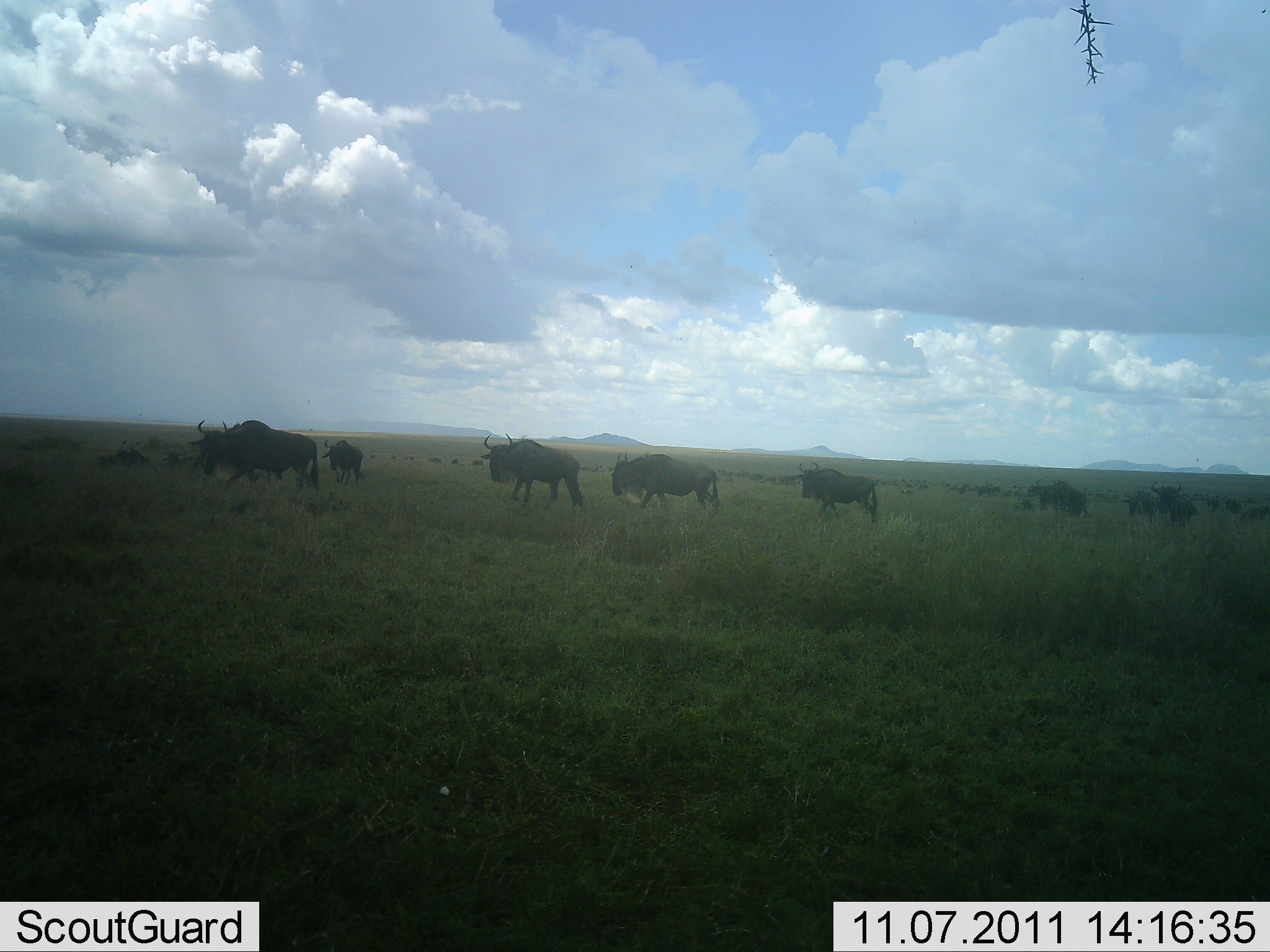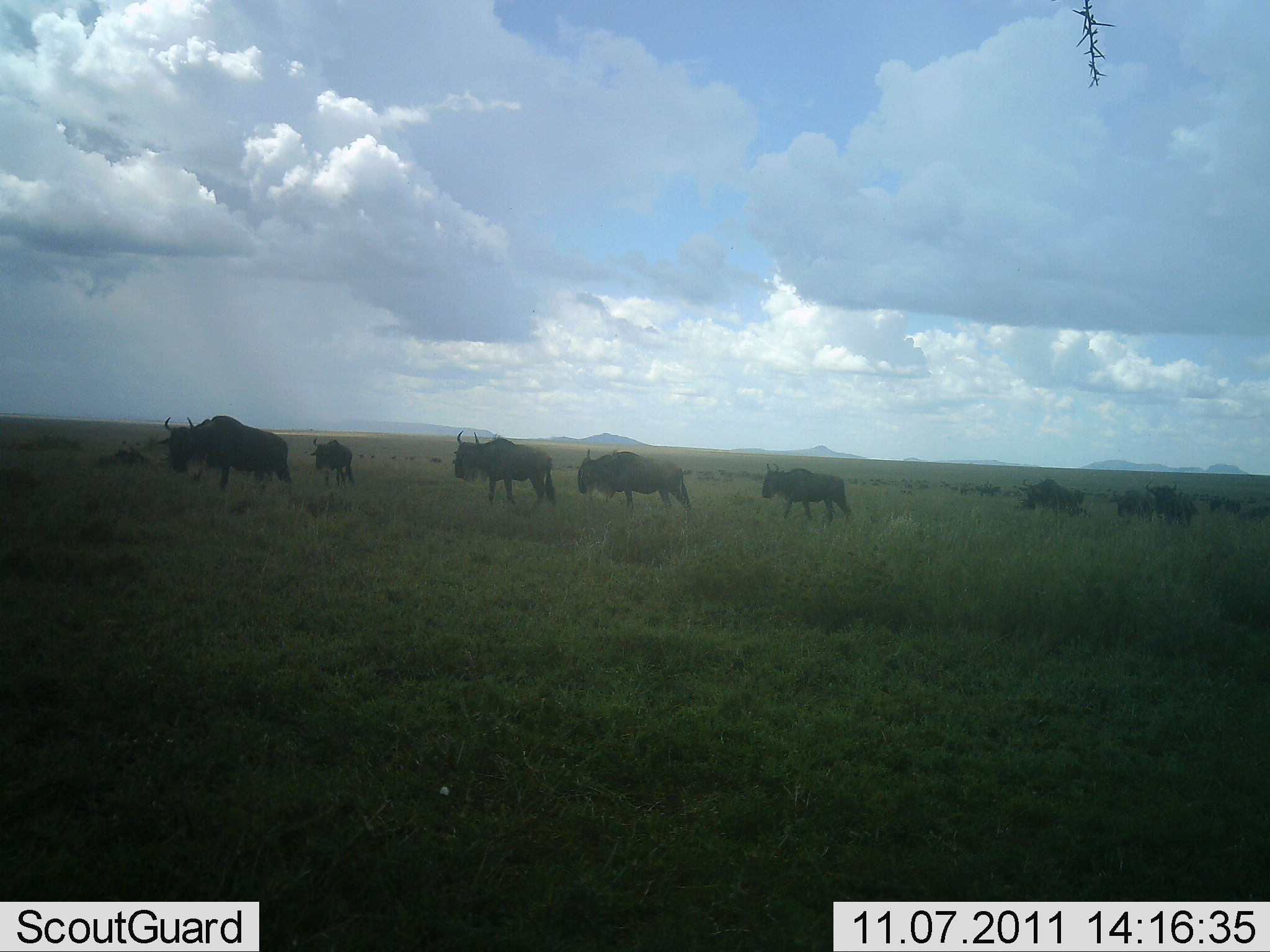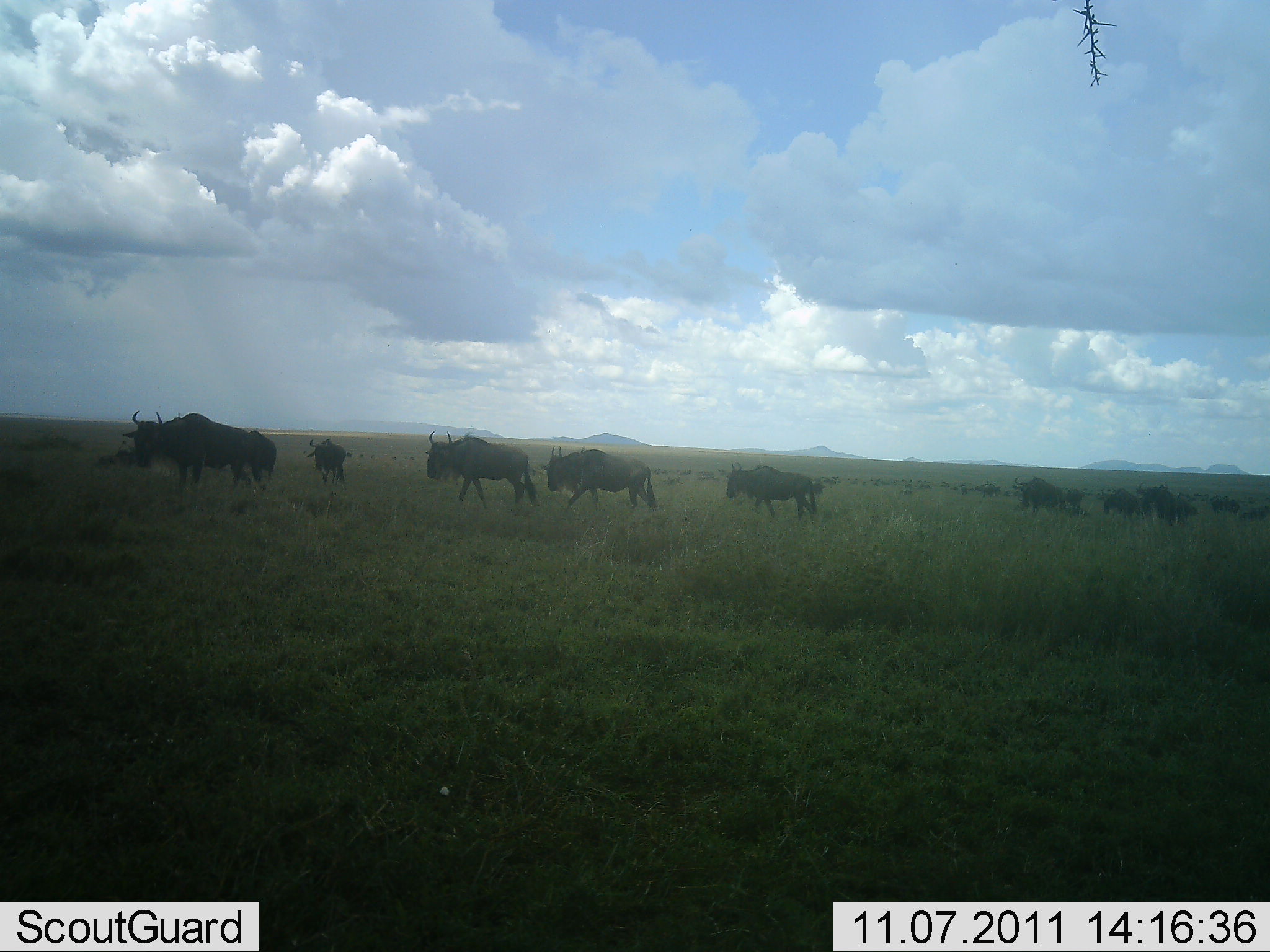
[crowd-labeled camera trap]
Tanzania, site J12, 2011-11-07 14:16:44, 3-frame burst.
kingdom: Animalia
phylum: Chordata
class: Mammalia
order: Artiodactyla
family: Bovidae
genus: Connochaetes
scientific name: Connochaetes taurinus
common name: blue wildebeest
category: wildebeest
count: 11-50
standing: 0%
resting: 0%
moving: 100%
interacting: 0%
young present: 8%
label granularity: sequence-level